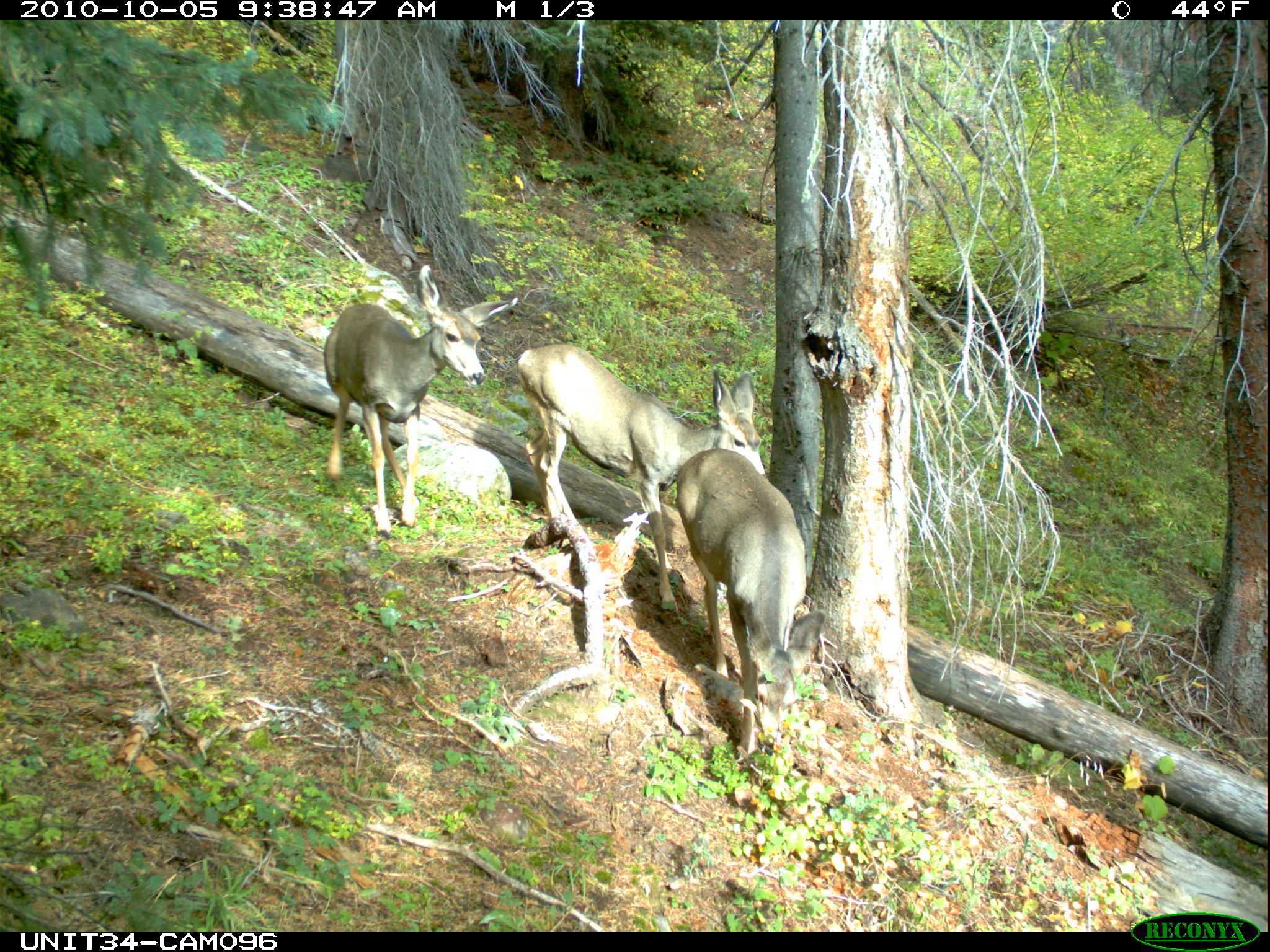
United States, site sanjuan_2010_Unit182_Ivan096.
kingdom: Animalia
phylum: Chordata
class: Mammalia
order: Artiodactyla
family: Cervidae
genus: Odocoileus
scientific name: Odocoileus hemionus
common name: mule deer